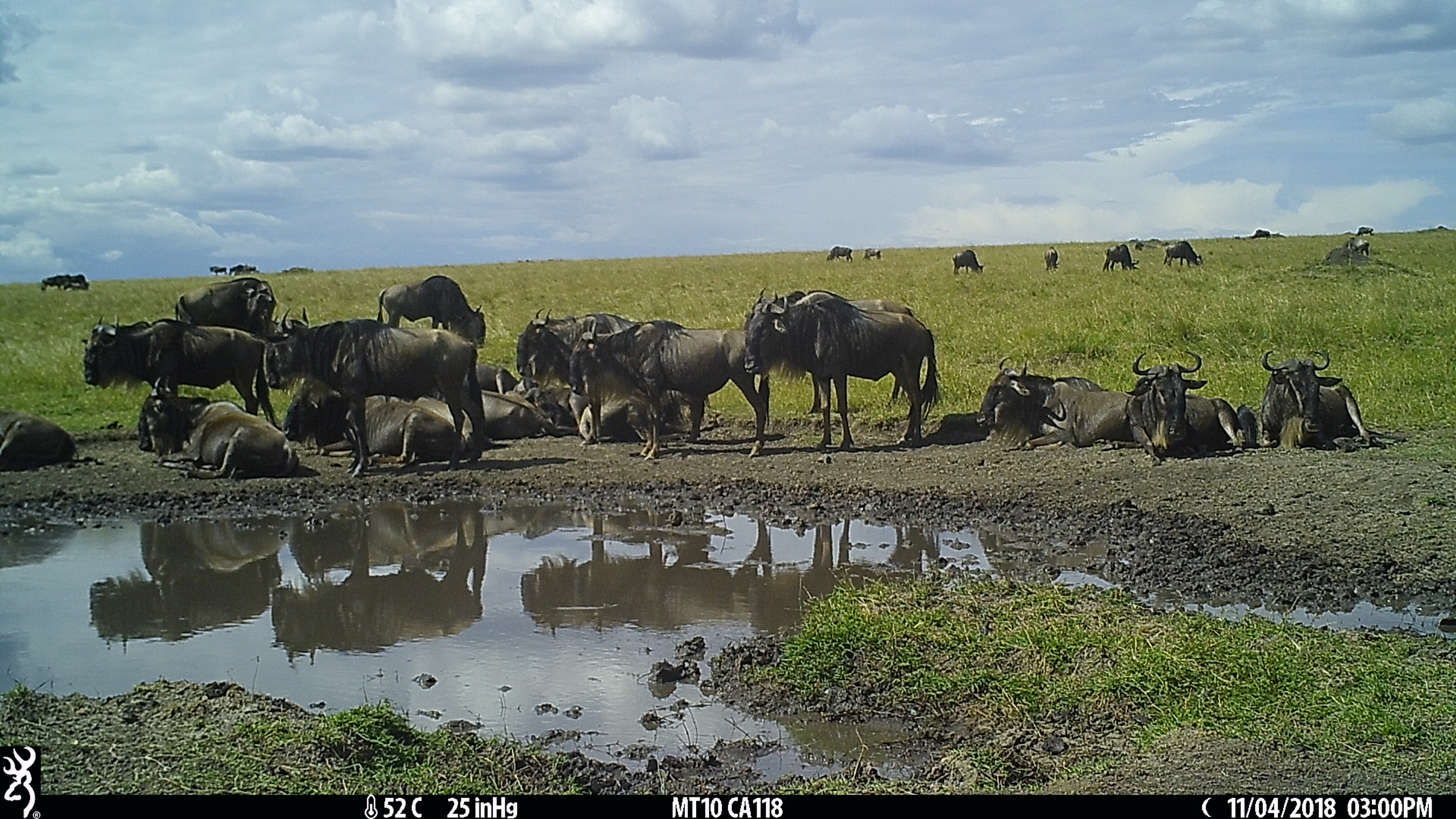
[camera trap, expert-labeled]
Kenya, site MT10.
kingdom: Animalia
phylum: Chordata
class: Mammalia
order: Artiodactyla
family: Bovidae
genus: Connochaetes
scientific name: Connochaetes taurinus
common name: blue wildebeest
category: wildebeest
Wildebeest (blue wildebeest) (Connochaetes taurinus).